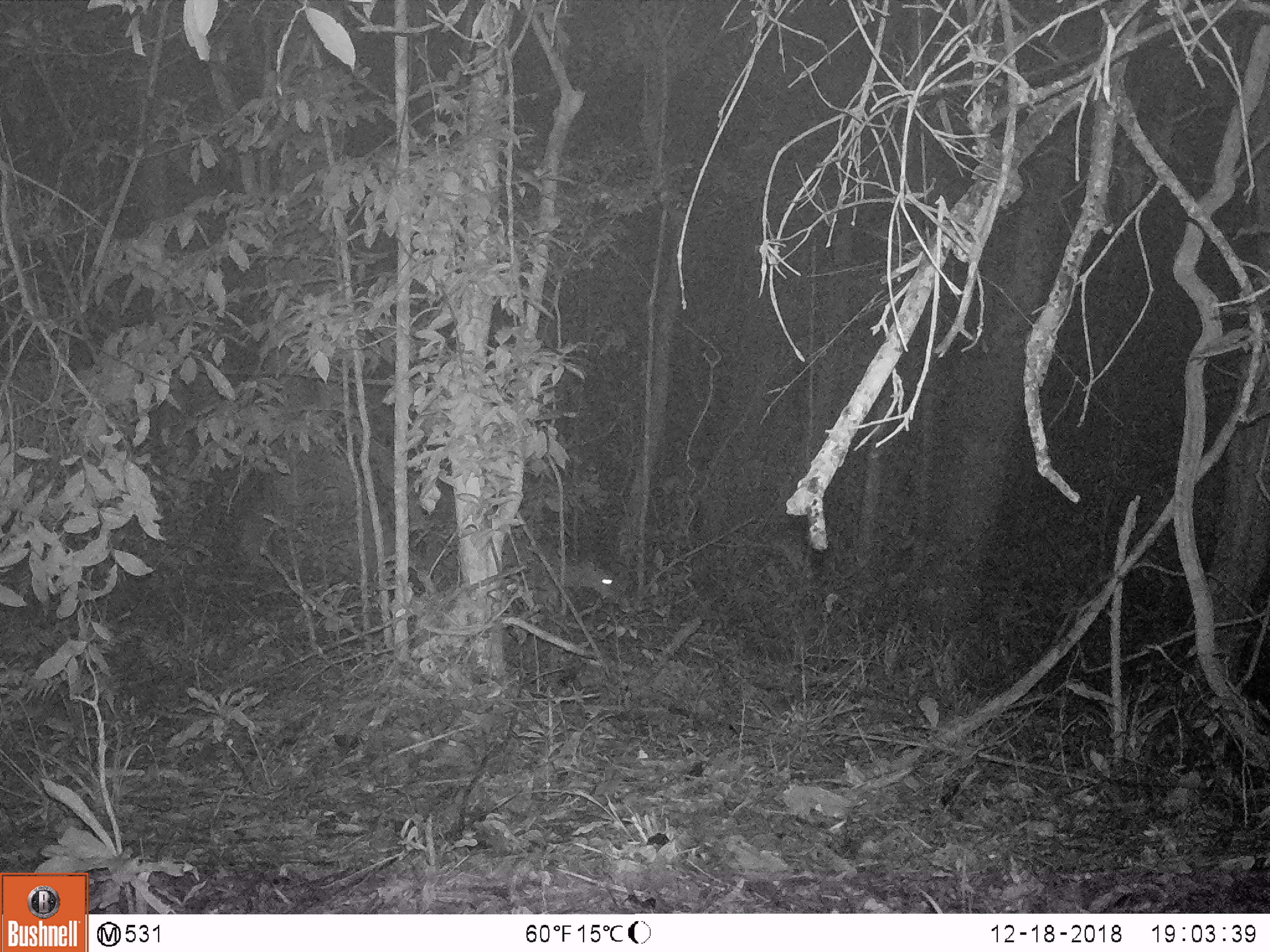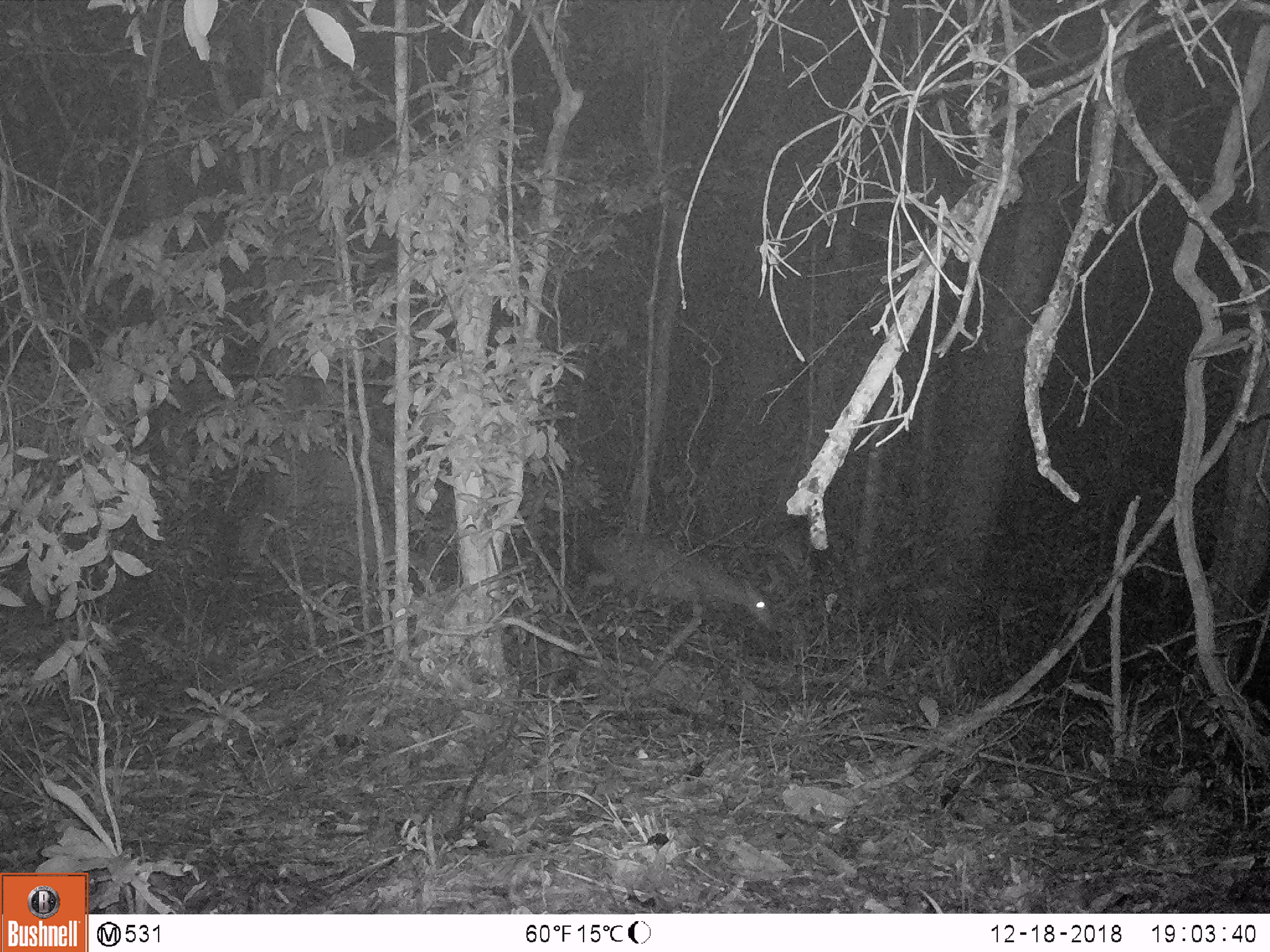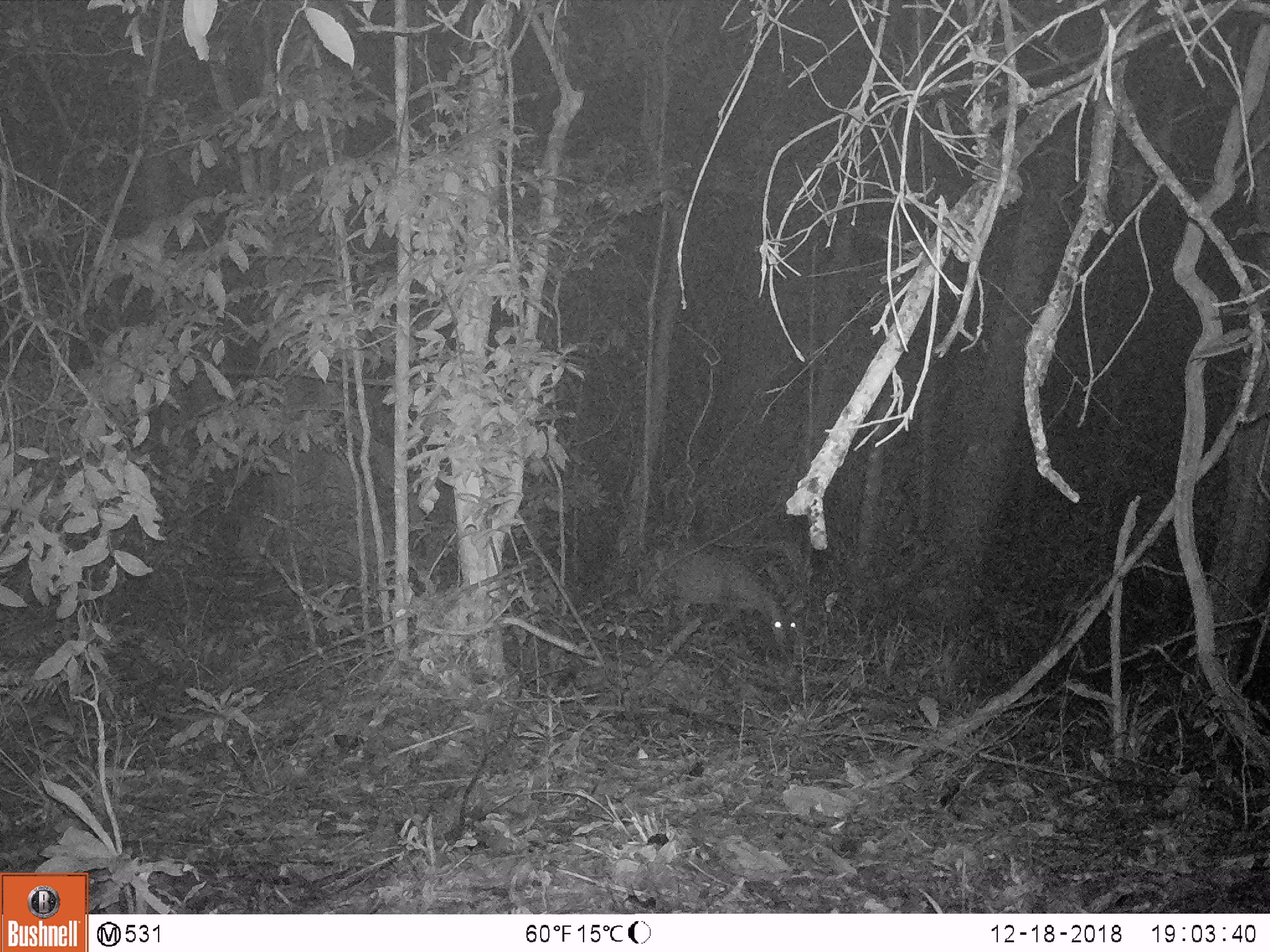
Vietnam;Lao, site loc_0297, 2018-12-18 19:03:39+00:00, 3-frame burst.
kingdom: Animalia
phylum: Chordata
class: Mammalia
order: Artiodactyla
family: Cervidae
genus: Muntiacus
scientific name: Muntiacus vuquangensis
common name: large-antlered muntjac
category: large antlered muntjac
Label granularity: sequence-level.